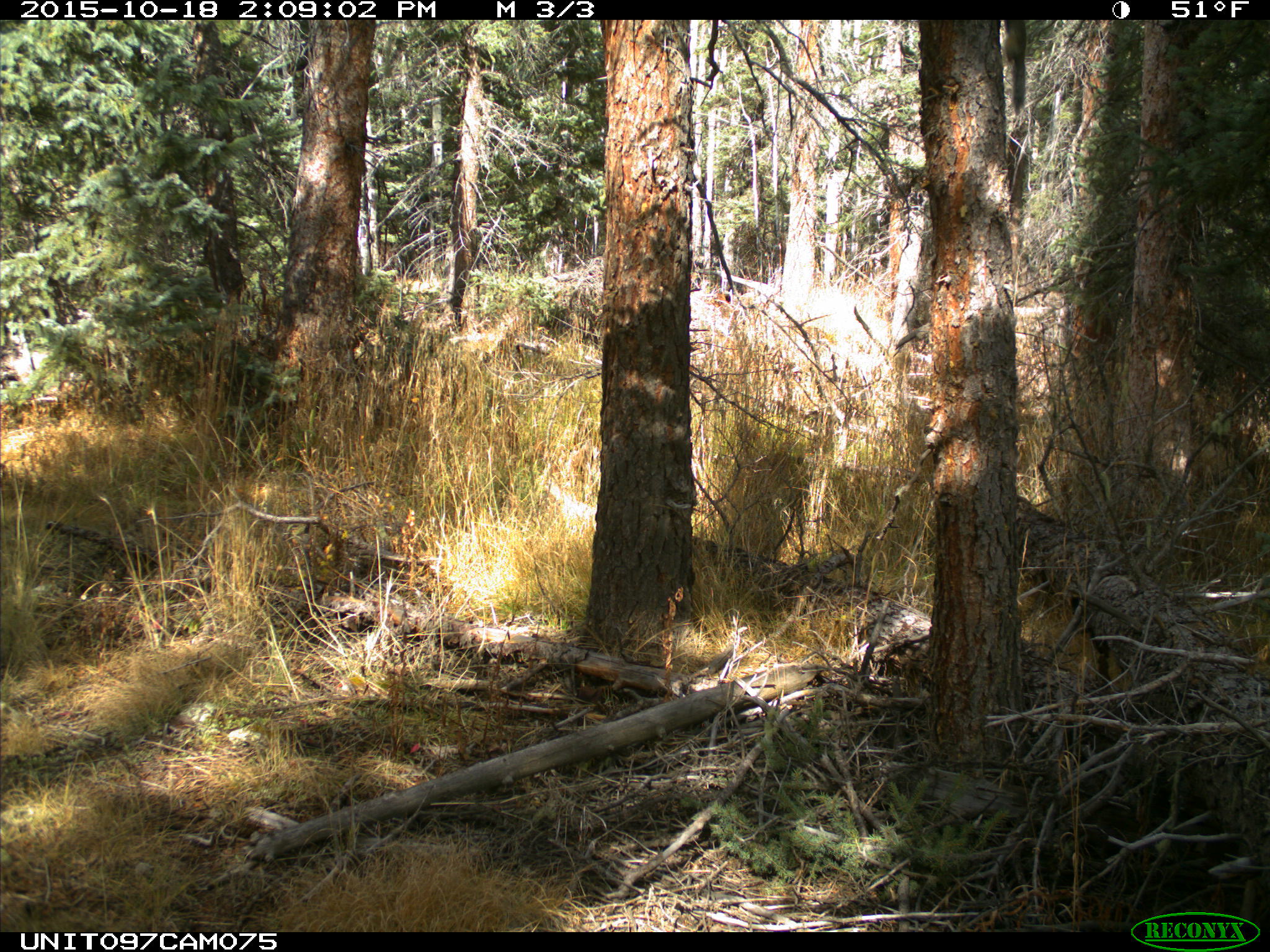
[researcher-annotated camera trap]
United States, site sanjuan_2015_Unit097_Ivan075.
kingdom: Animalia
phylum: Chordata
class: Mammalia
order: Rodentia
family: Sciuridae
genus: Tamiasciurus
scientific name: Tamiasciurus hudsonicus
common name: american red squirrel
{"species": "Tamiasciurus hudsonicus (american red squirrel)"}